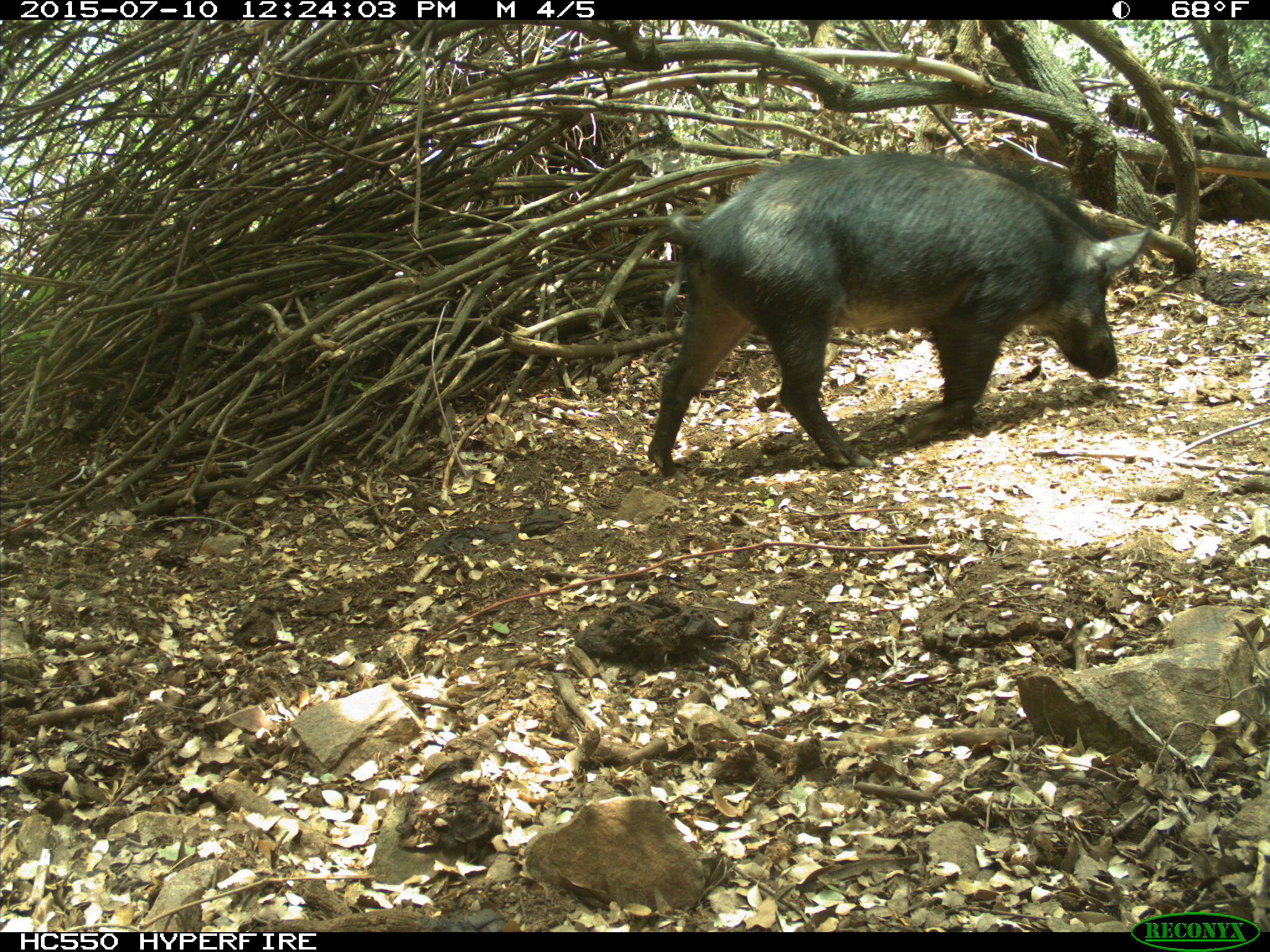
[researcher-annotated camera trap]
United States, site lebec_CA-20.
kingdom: Animalia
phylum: Chordata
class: Mammalia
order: Artiodactyla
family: Suidae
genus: Sus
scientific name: Sus scrofa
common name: wild boar